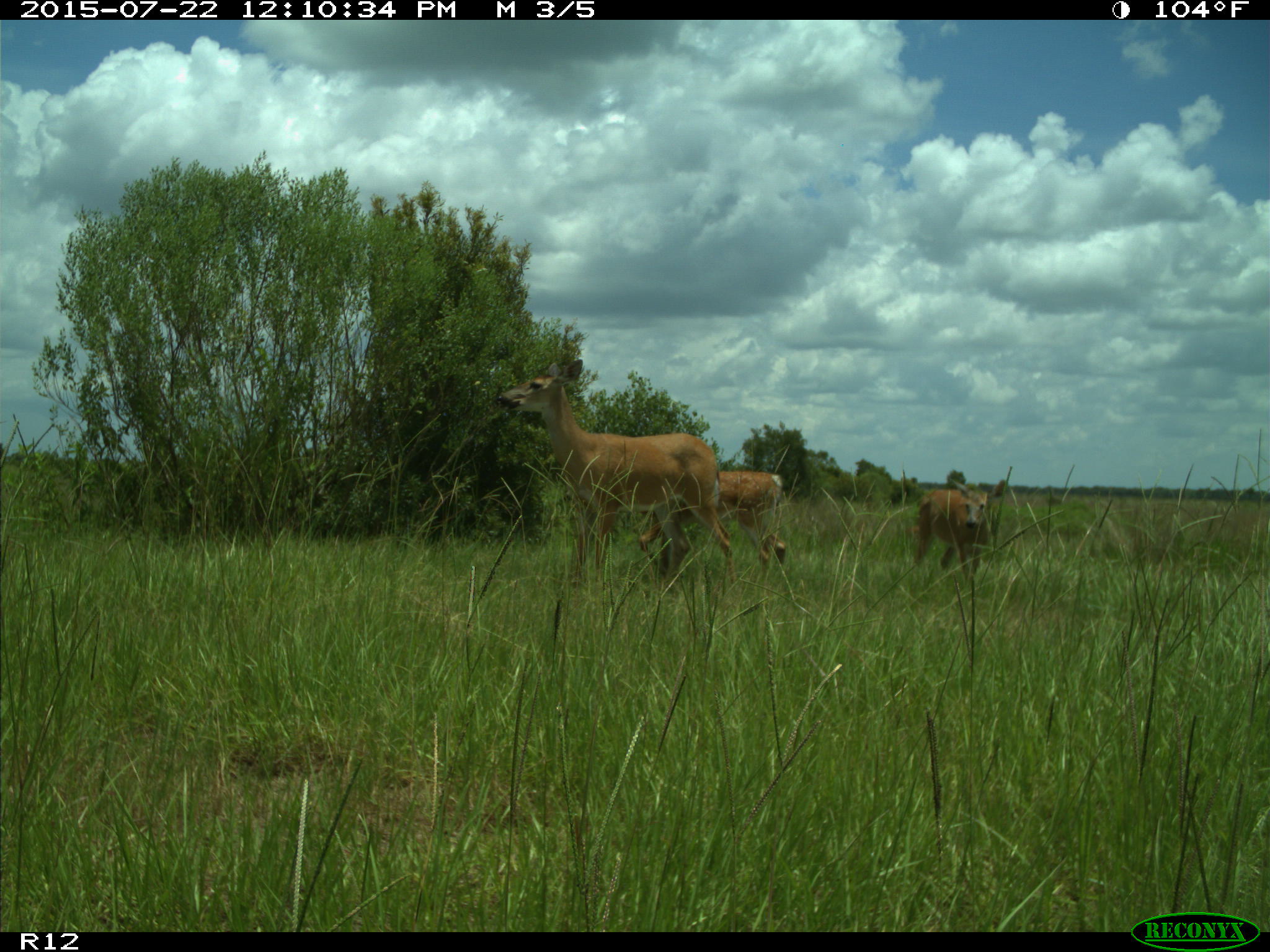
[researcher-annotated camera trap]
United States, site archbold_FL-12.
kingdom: Animalia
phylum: Chordata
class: Mammalia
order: Artiodactyla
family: Cervidae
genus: Odocoileus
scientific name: Odocoileus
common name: deer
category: unidentified deer